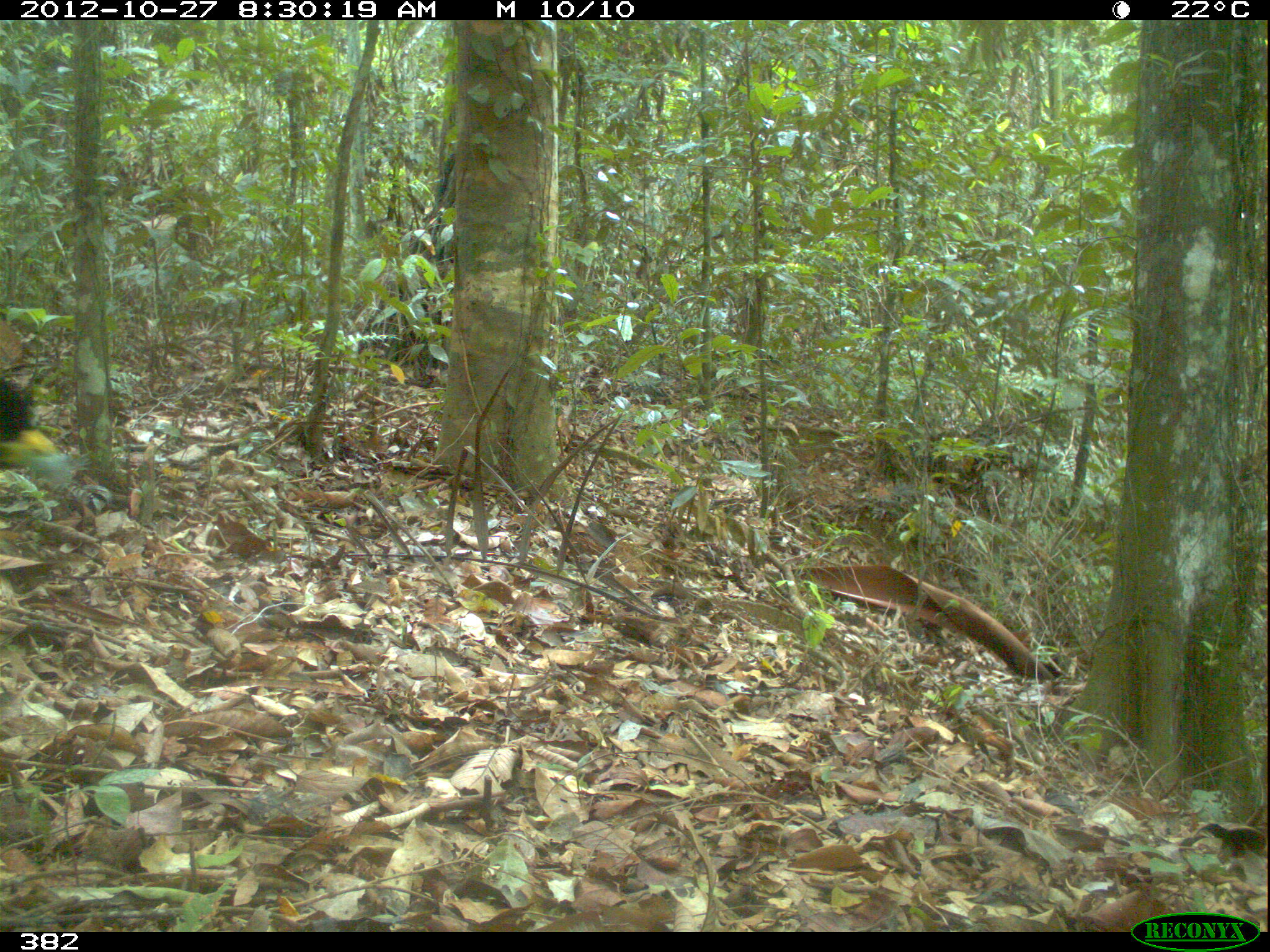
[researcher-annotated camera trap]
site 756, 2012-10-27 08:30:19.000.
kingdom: Animalia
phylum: Chordata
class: Aves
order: Gruiformes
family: Psophiidae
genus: Psophia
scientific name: Psophia leucoptera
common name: pale-winged trumpeter